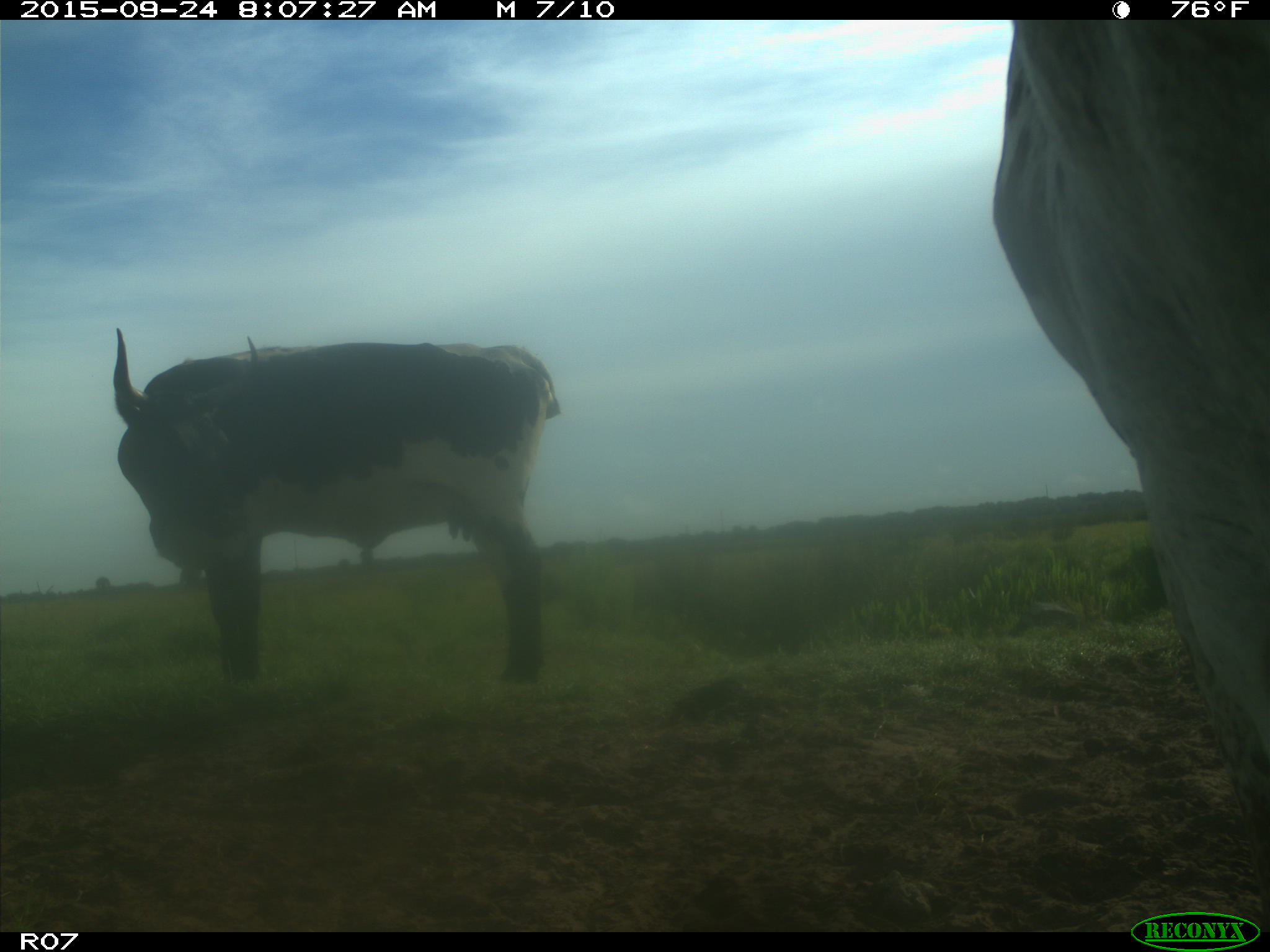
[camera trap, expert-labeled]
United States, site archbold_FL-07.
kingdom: Animalia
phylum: Chordata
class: Mammalia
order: Artiodactyla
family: Bovidae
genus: Bos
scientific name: Bos taurus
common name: domestic cow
Bos taurus (domestic cow).